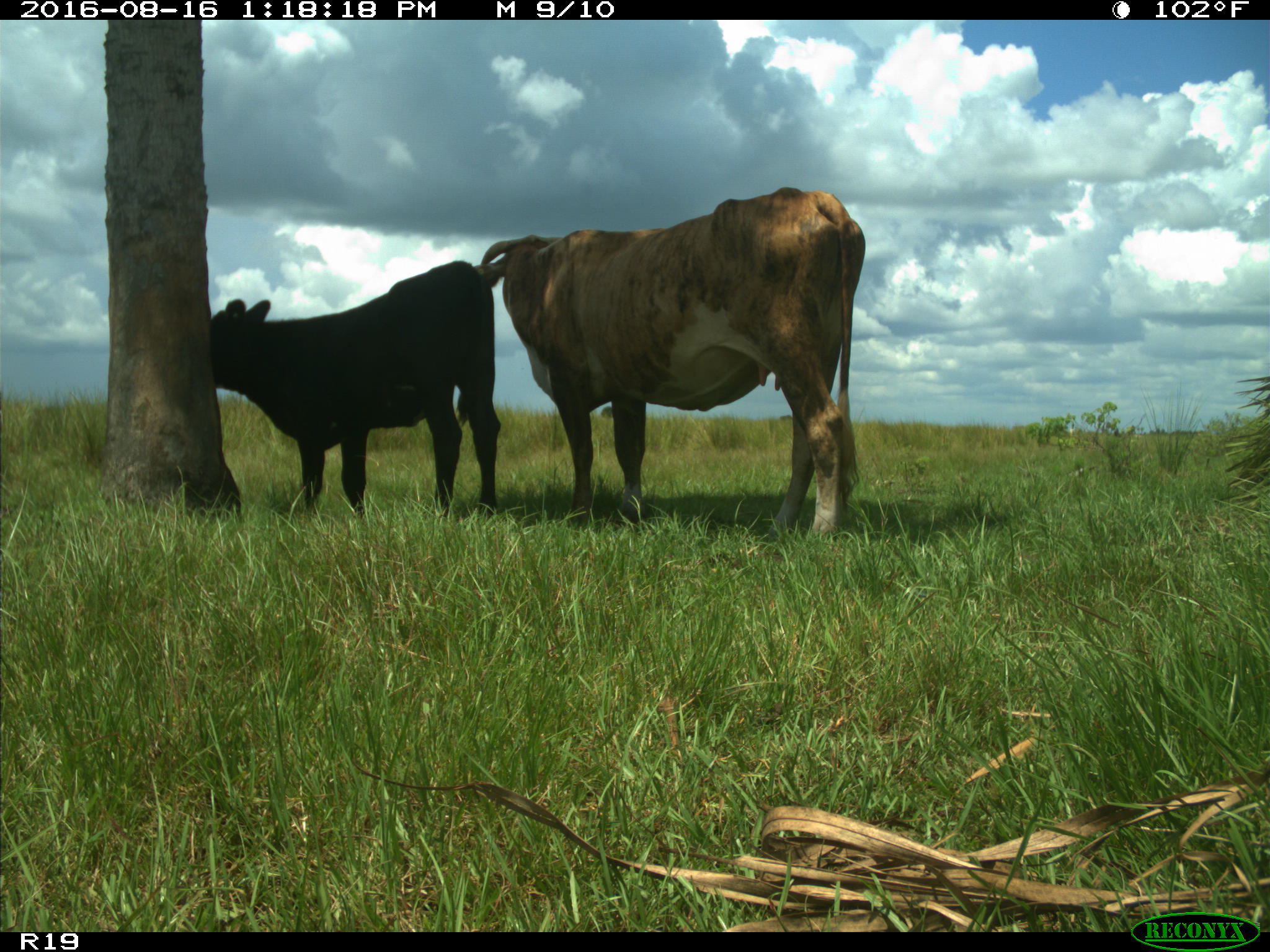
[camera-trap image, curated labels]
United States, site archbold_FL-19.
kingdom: Animalia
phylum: Chordata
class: Mammalia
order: Artiodactyla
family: Bovidae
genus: Bos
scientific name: Bos taurus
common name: domestic cow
Bos taurus (domestic cow).